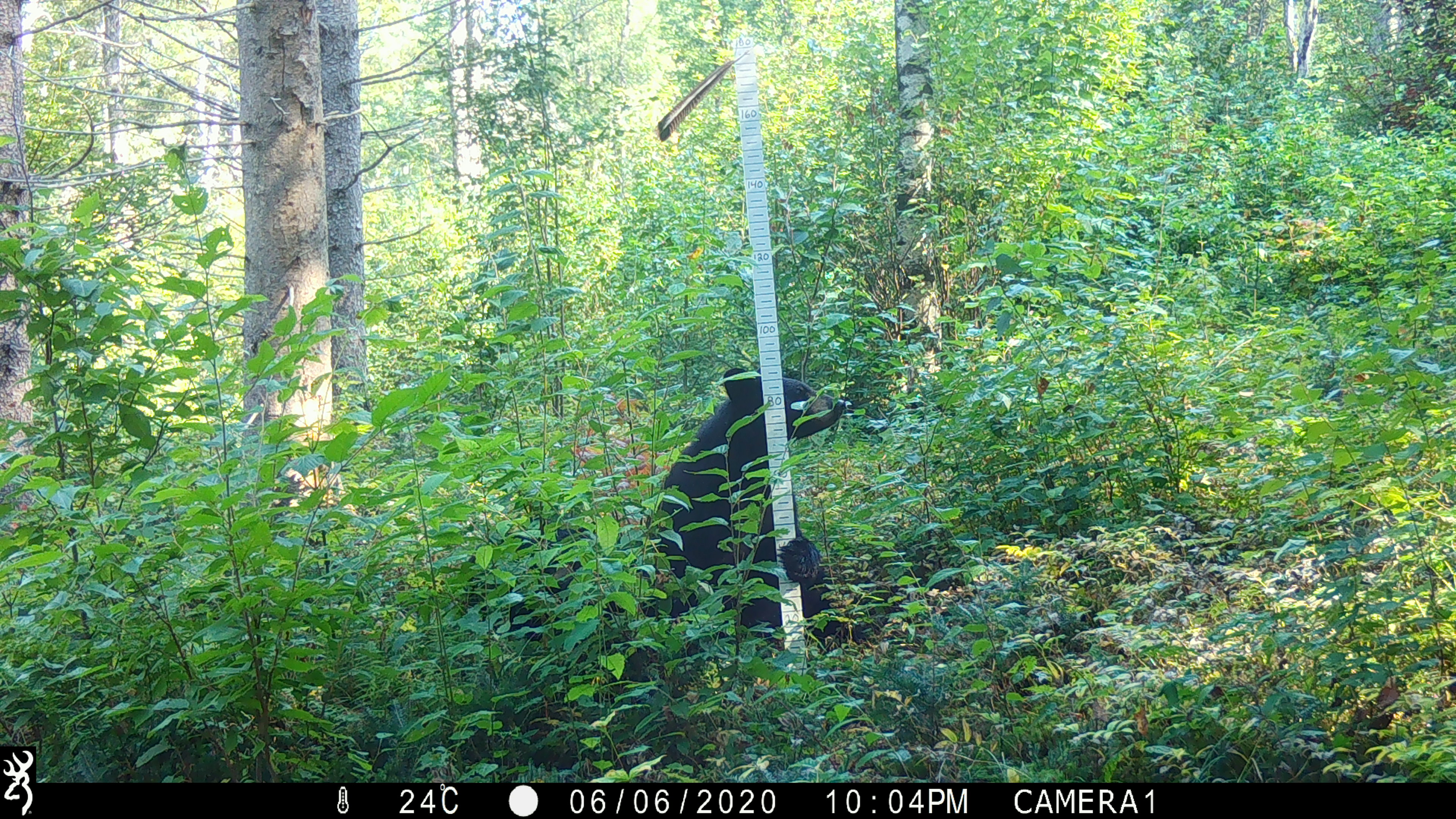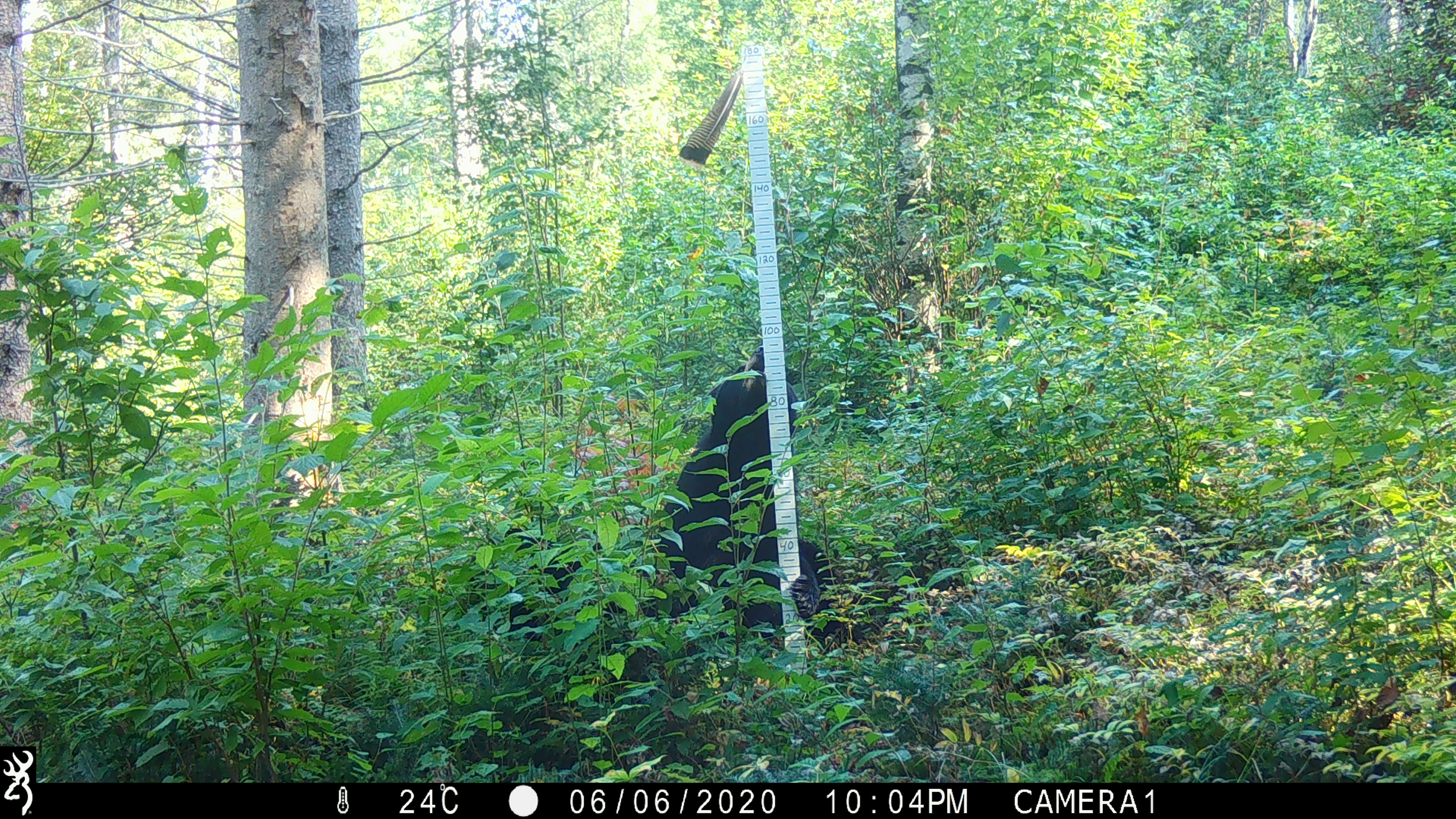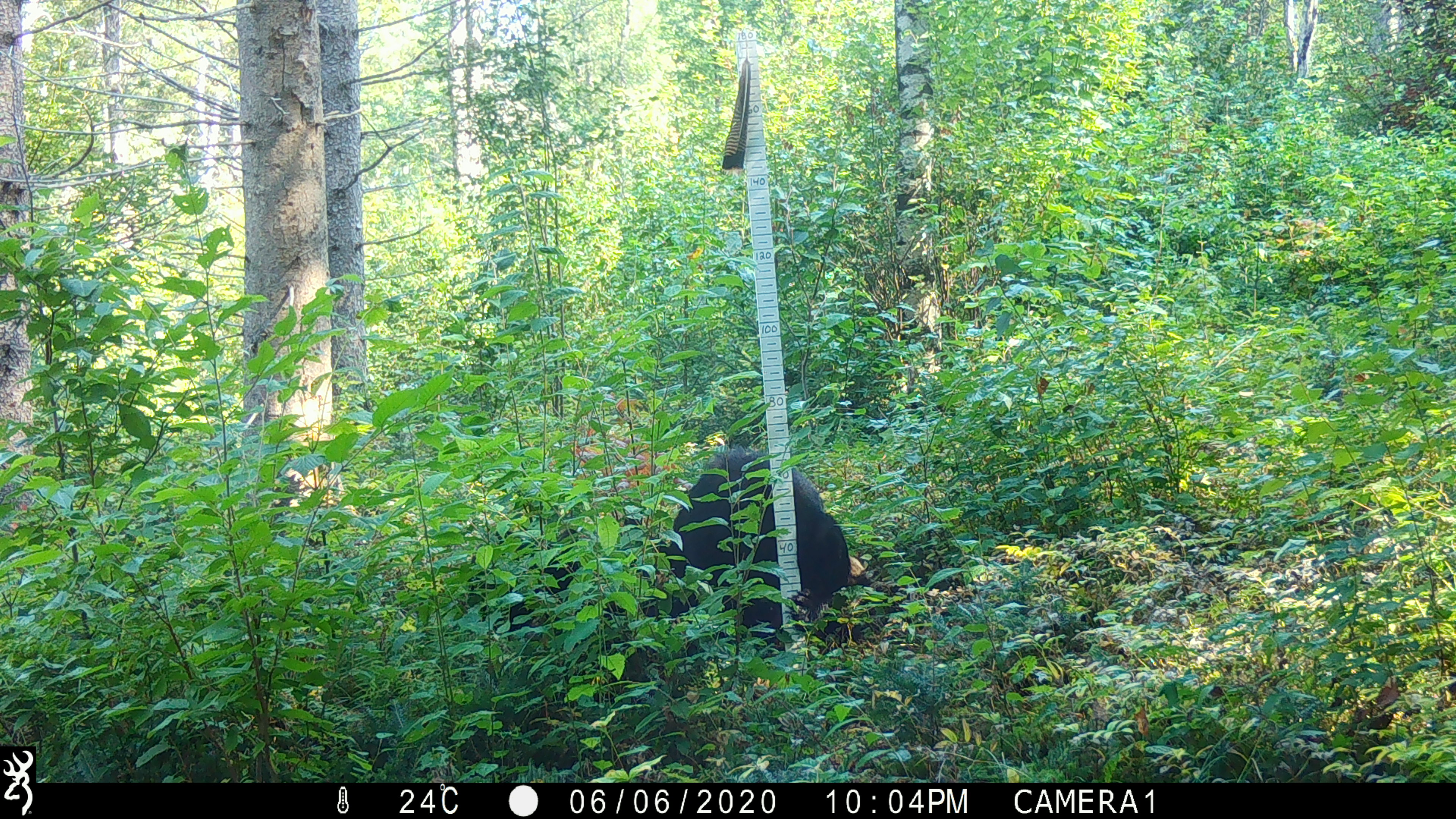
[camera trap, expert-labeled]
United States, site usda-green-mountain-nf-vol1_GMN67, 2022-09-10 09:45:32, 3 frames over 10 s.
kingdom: Animalia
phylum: Chordata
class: Mammalia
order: Carnivora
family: Ursidae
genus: Ursus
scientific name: Ursus americanus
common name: black bear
Black bear (Ursus americanus).